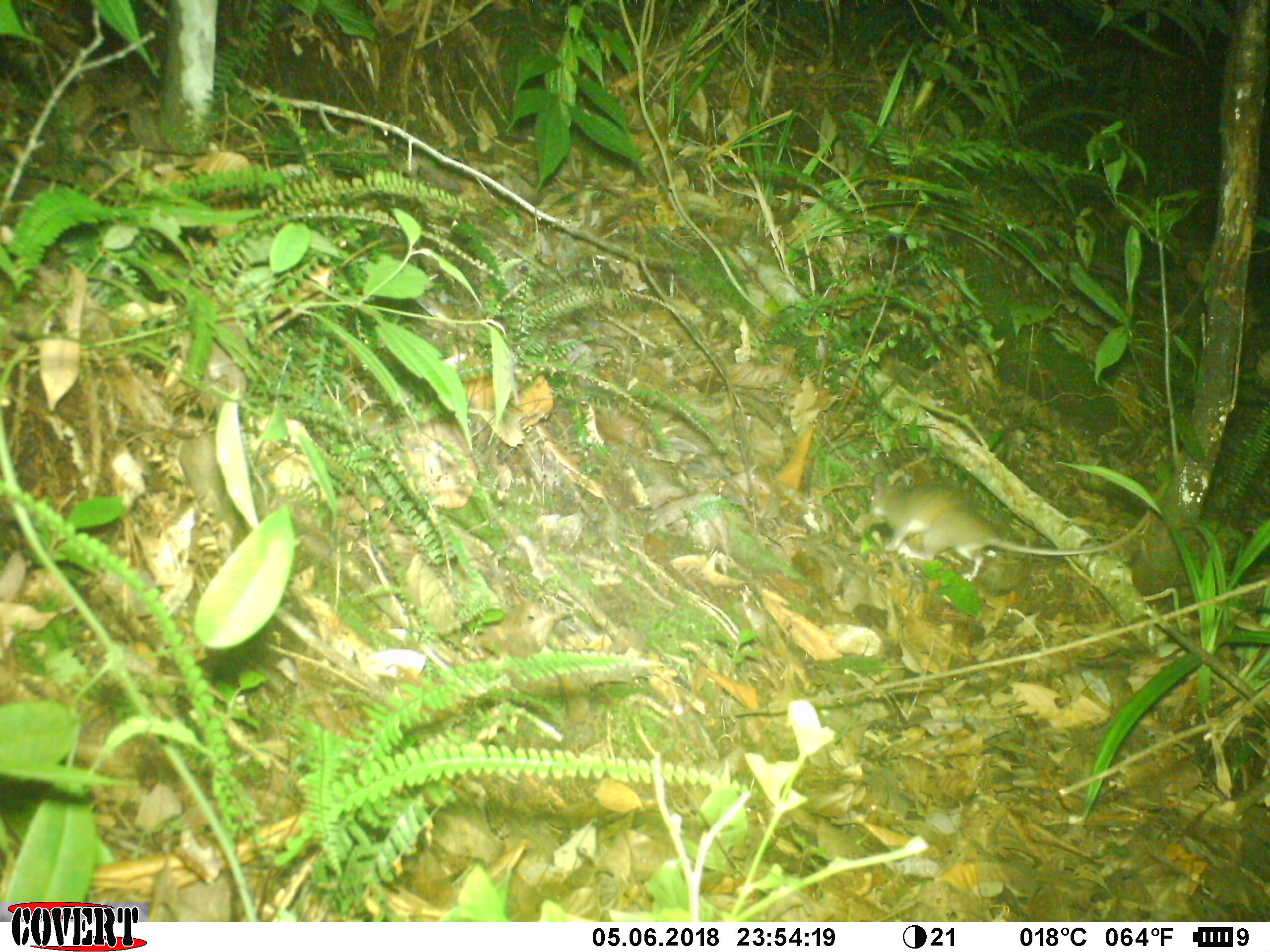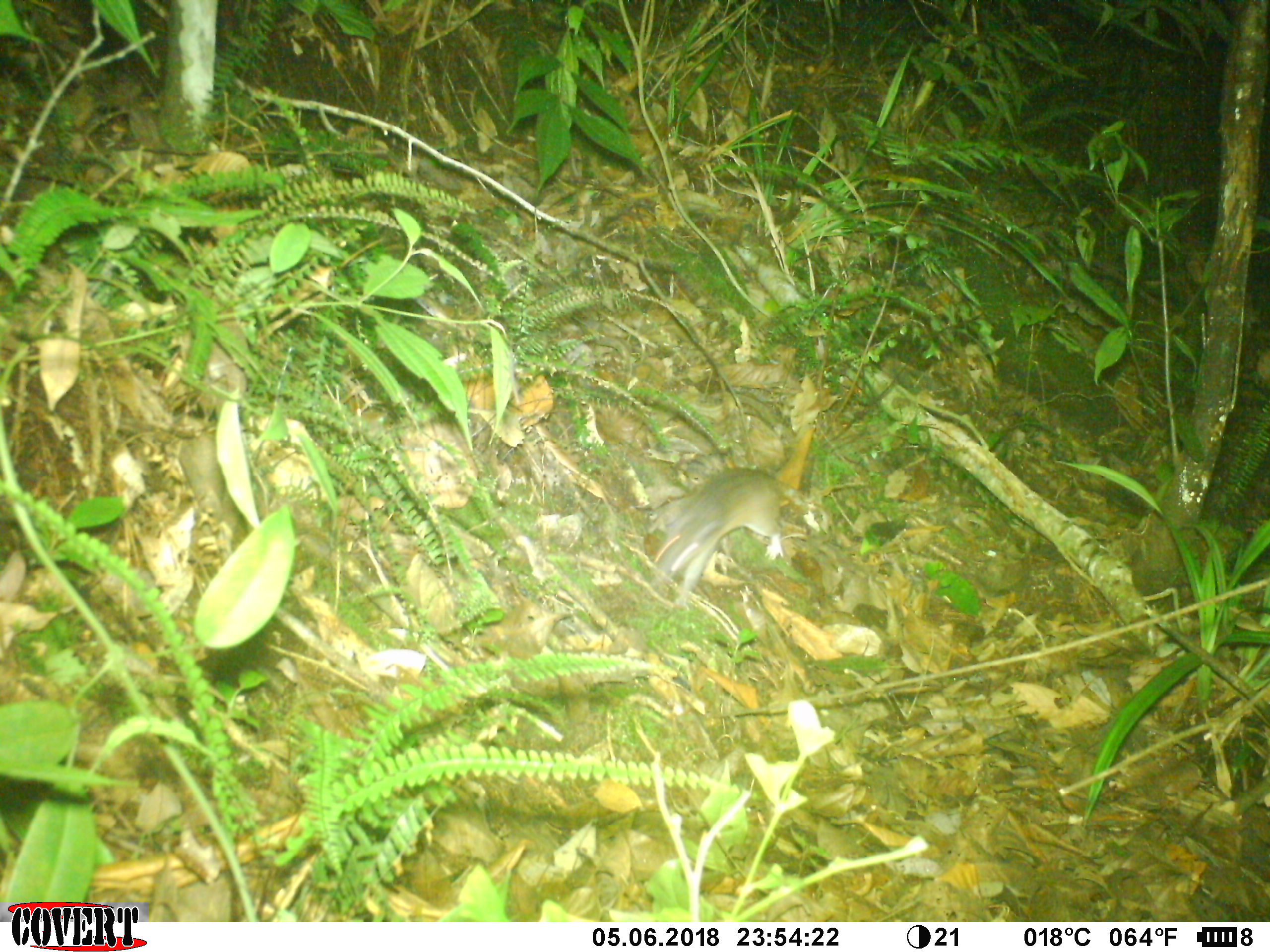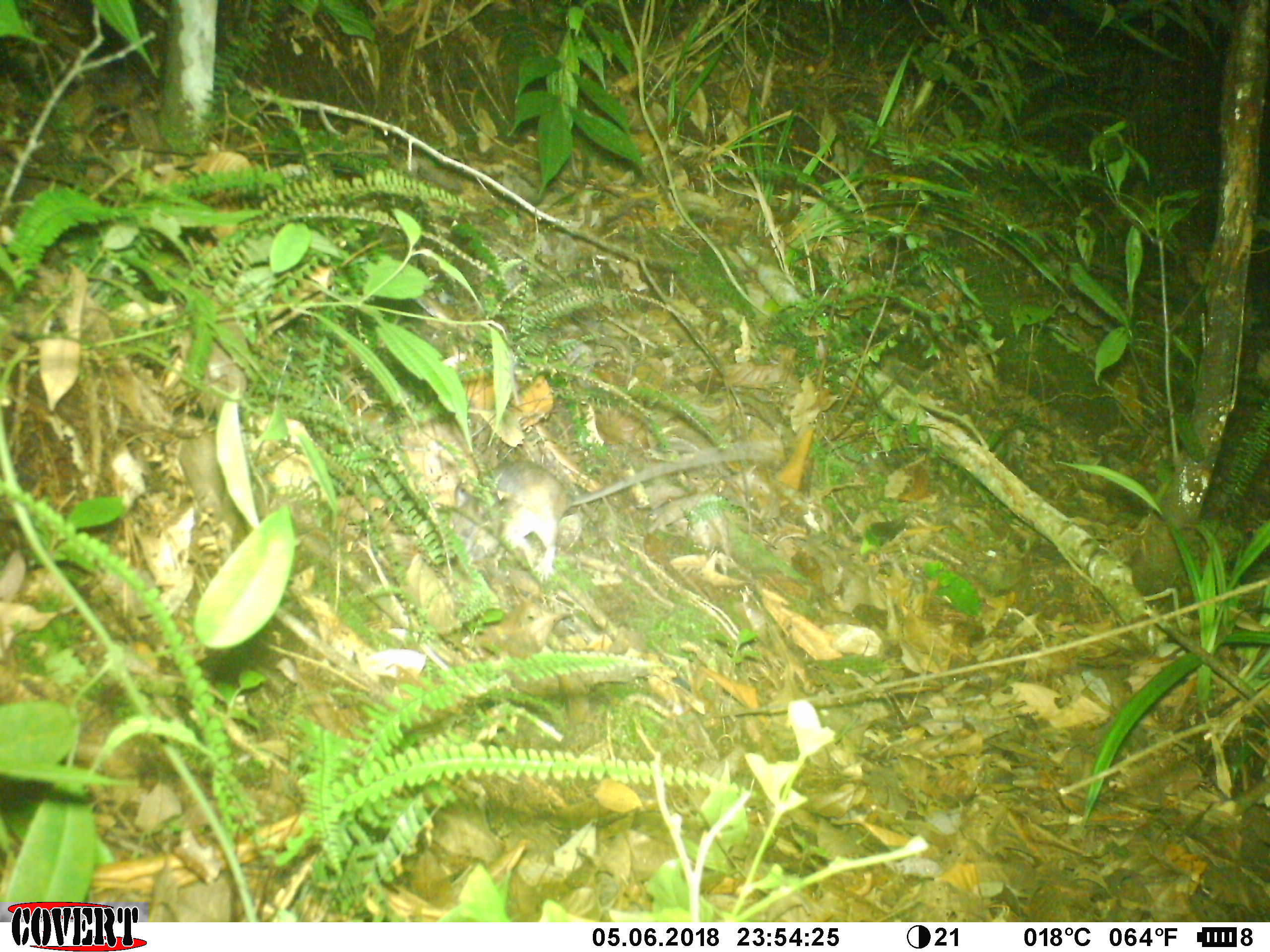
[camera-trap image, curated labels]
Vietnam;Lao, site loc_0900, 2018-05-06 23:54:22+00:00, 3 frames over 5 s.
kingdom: Animalia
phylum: Chordata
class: Mammalia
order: Rodentia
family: Muridae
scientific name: Muridae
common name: old-world mice and rats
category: unidentified murid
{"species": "unidentified murid (old-world mice and rats) (Muridae)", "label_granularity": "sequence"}